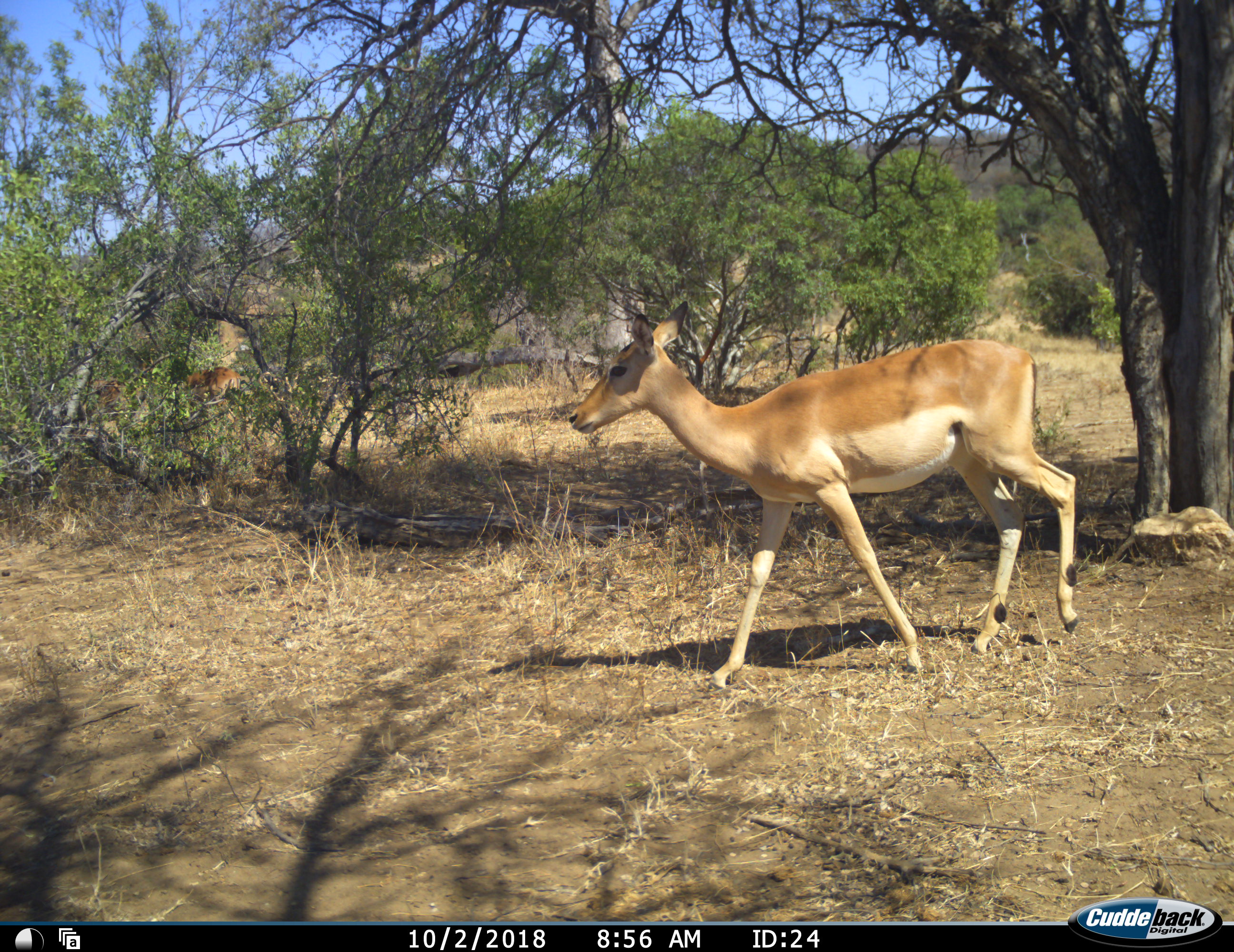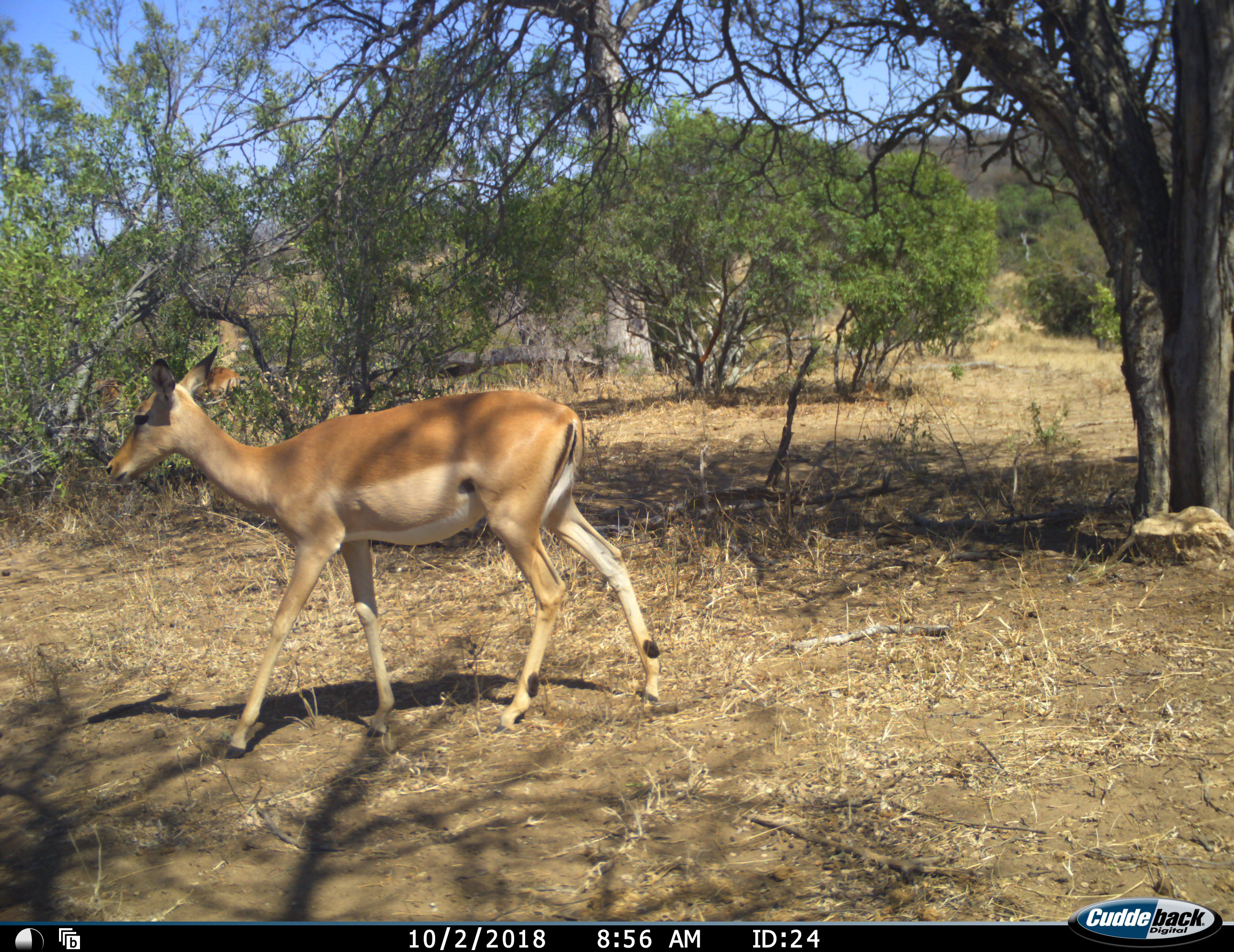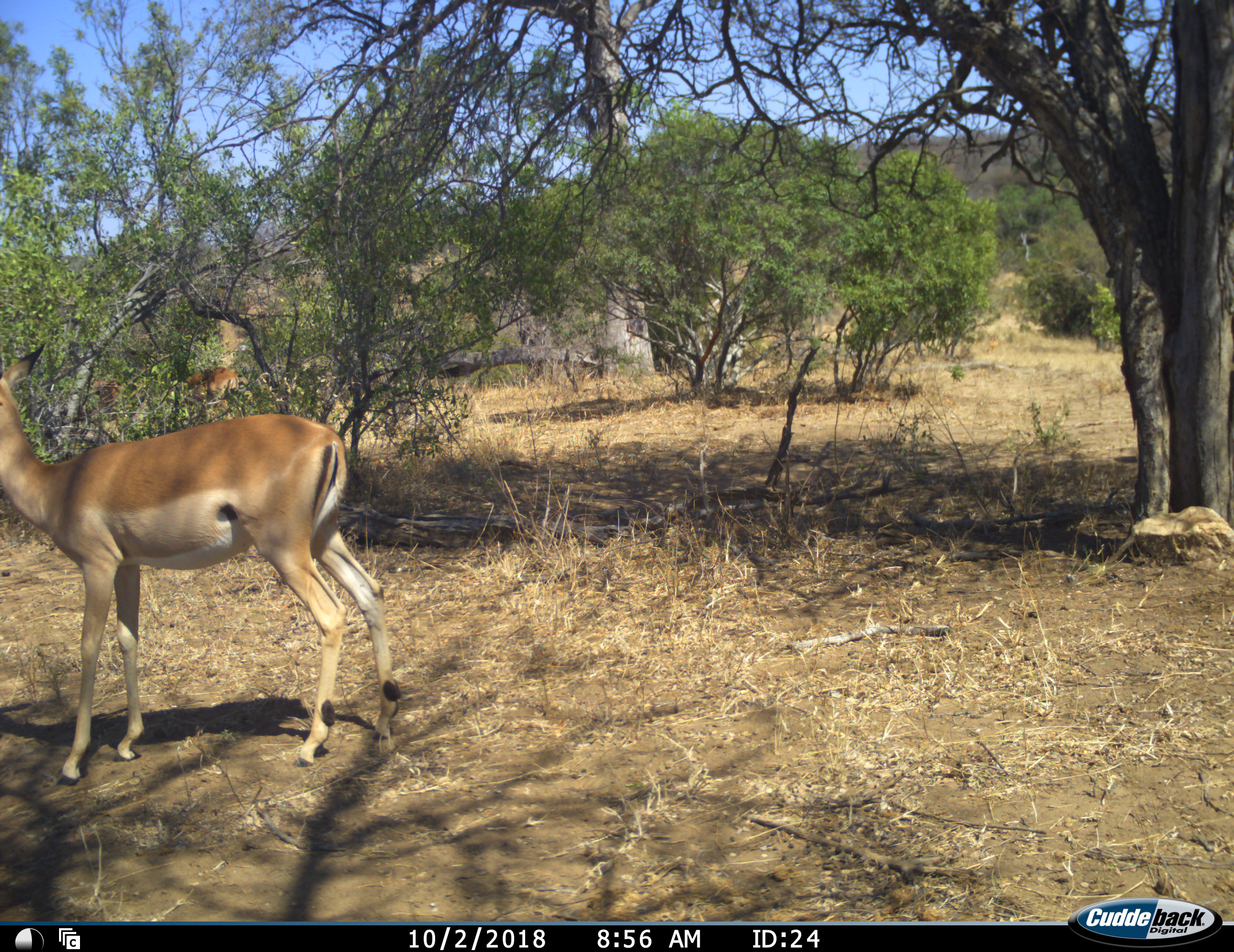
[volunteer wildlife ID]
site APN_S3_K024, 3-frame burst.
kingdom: Animalia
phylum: Chordata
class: Mammalia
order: Artiodactyla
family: Bovidae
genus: Aepyceros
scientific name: Aepyceros melampus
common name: impala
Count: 2.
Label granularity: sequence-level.